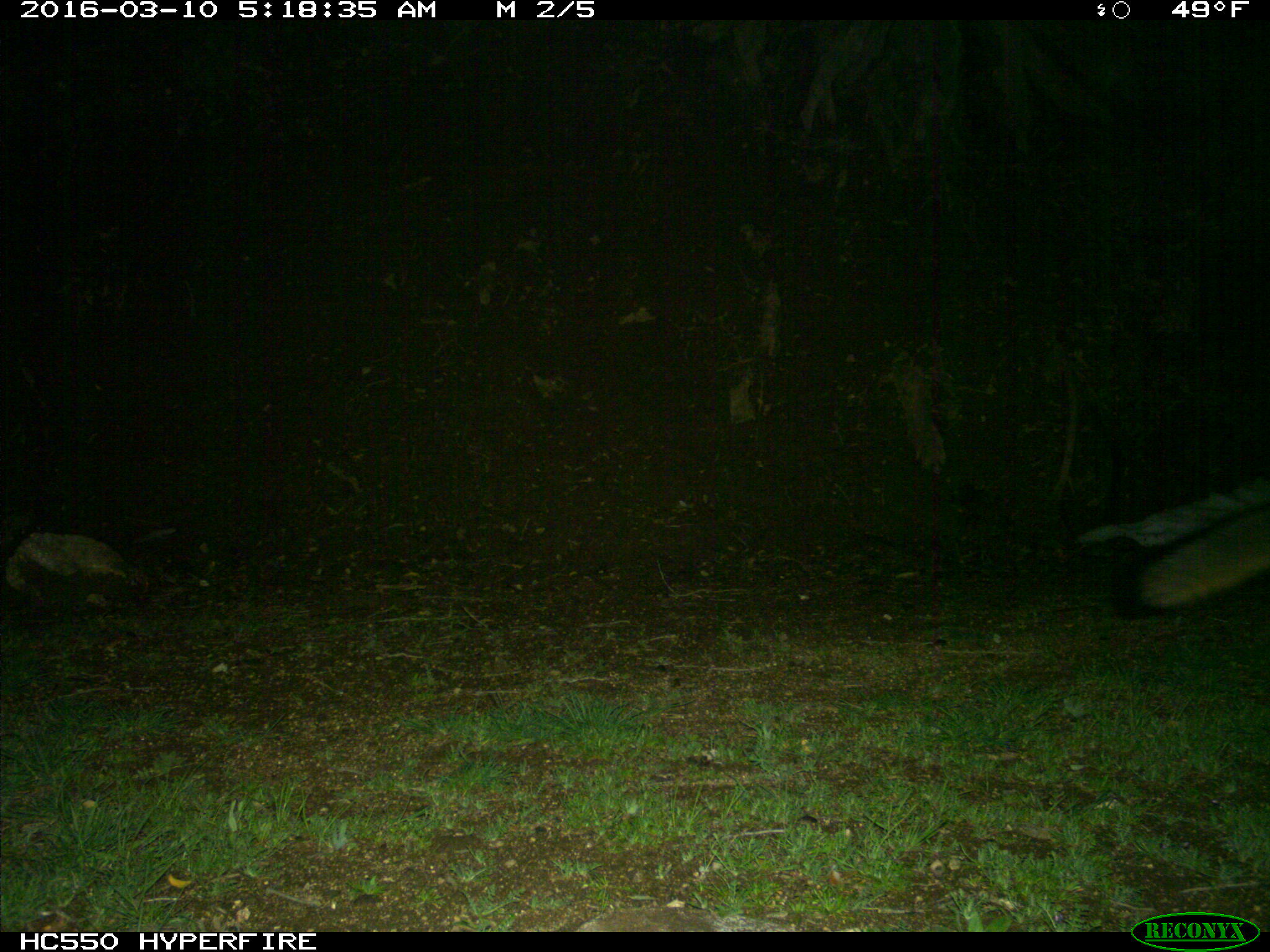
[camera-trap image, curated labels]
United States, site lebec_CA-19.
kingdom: Animalia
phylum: Chordata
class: Mammalia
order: Carnivora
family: Canidae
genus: Urocyon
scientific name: Urocyon cinereoargenteus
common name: gray fox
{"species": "Urocyon cinereoargenteus (gray fox)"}